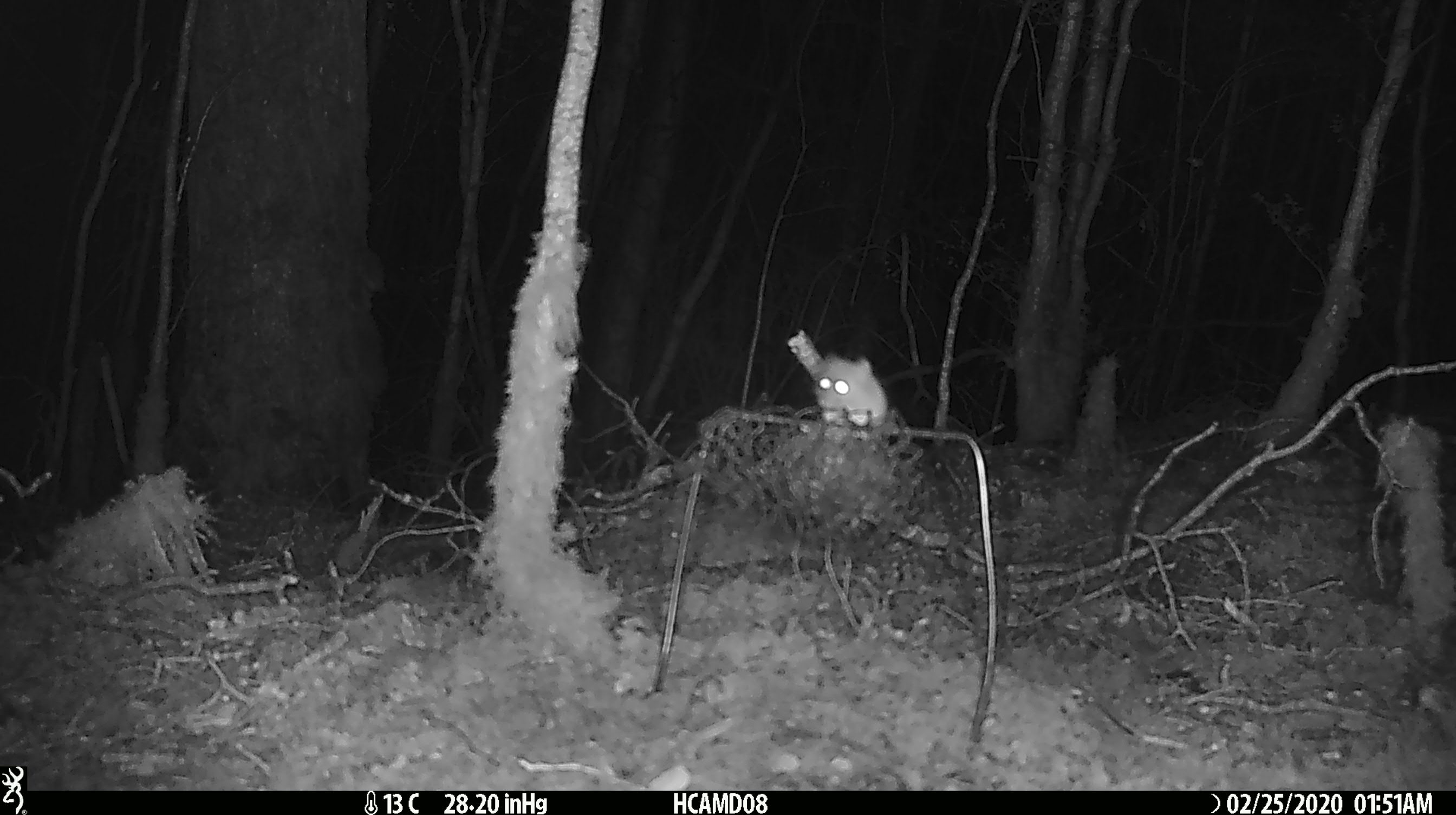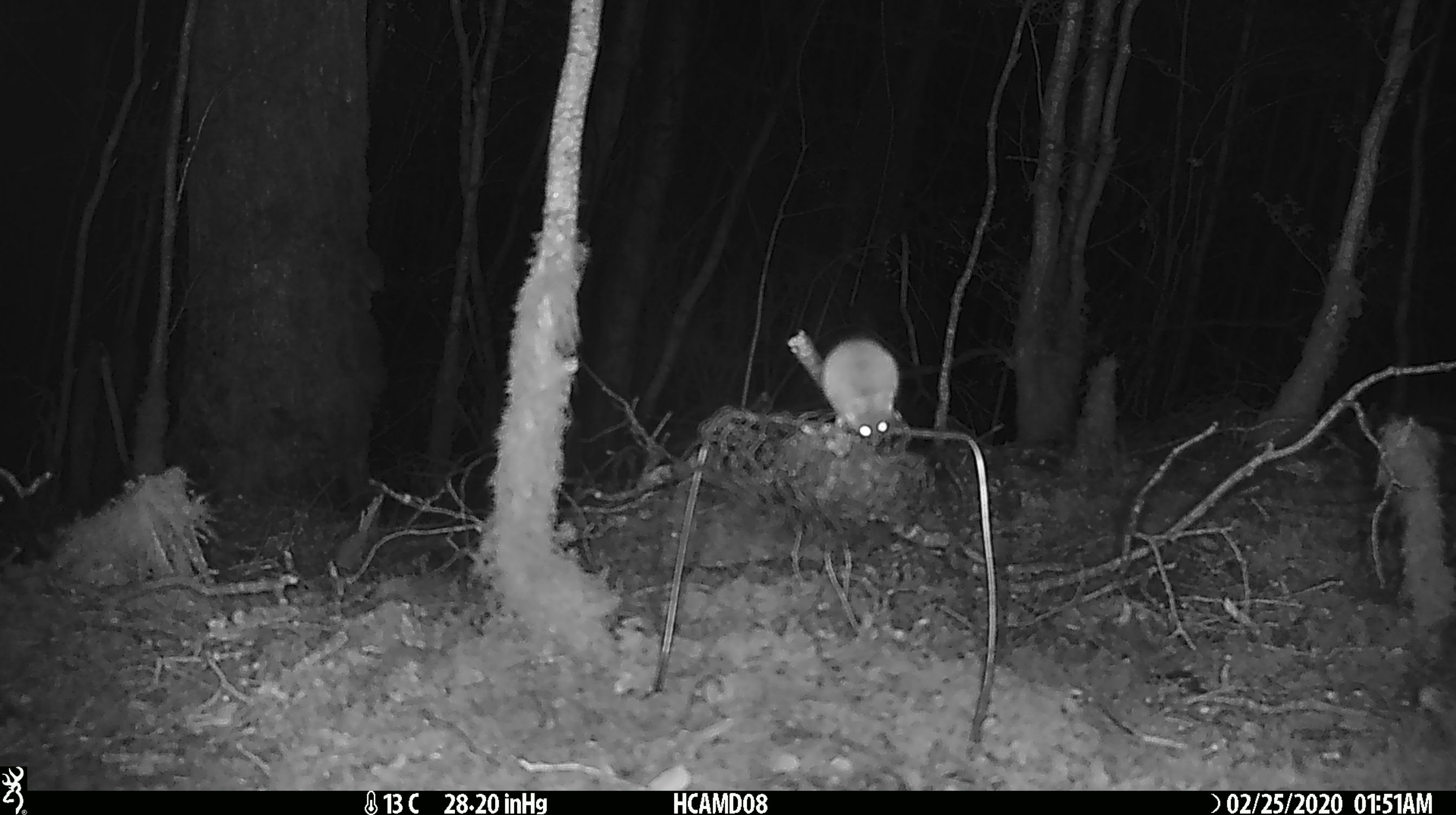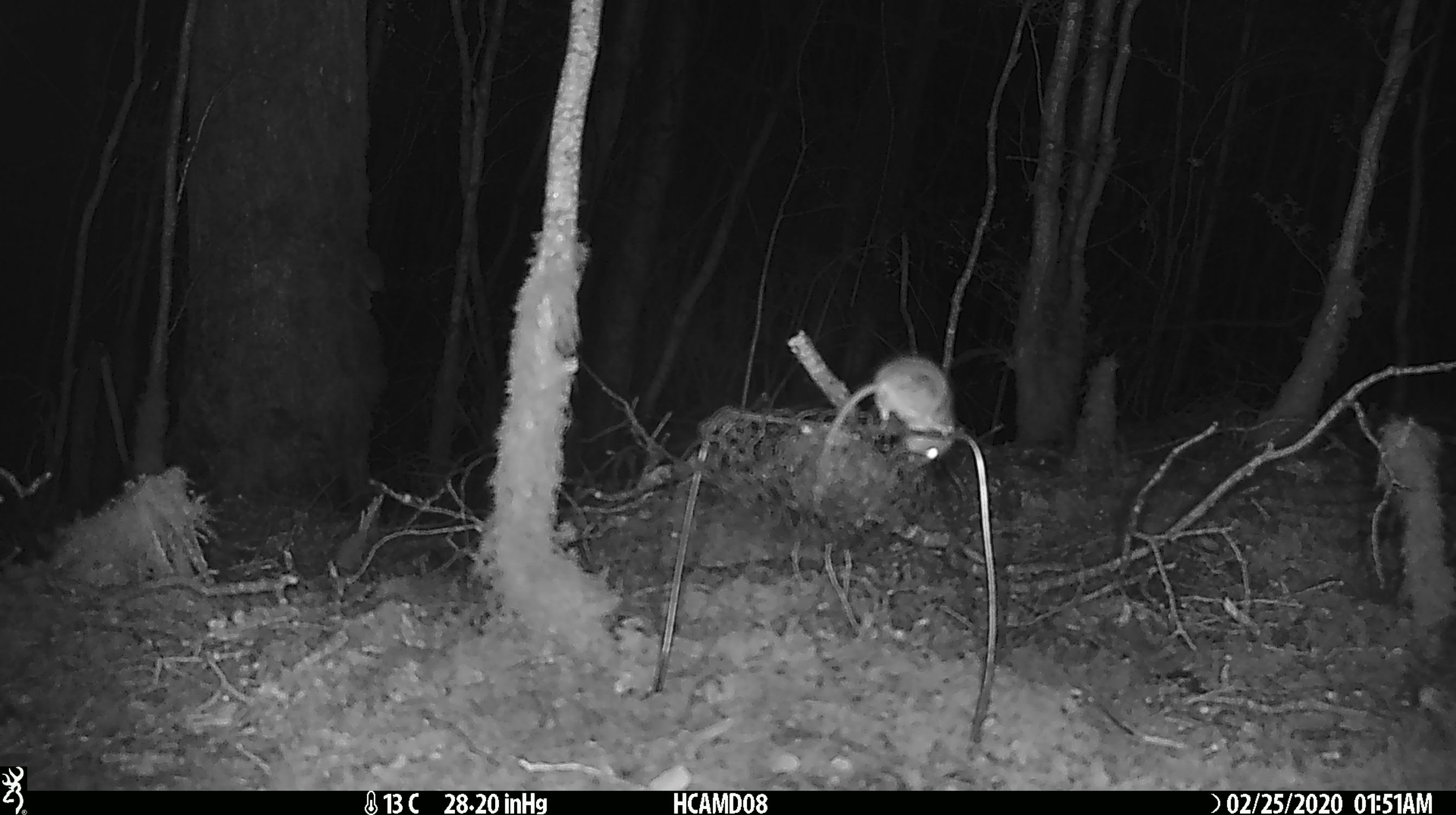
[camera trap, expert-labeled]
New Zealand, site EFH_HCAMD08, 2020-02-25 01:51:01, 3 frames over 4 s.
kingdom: Animalia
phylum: Chordata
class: Mammalia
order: Rodentia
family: Muridae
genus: Mus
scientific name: Mus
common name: mouse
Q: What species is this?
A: Mouse (Mus).